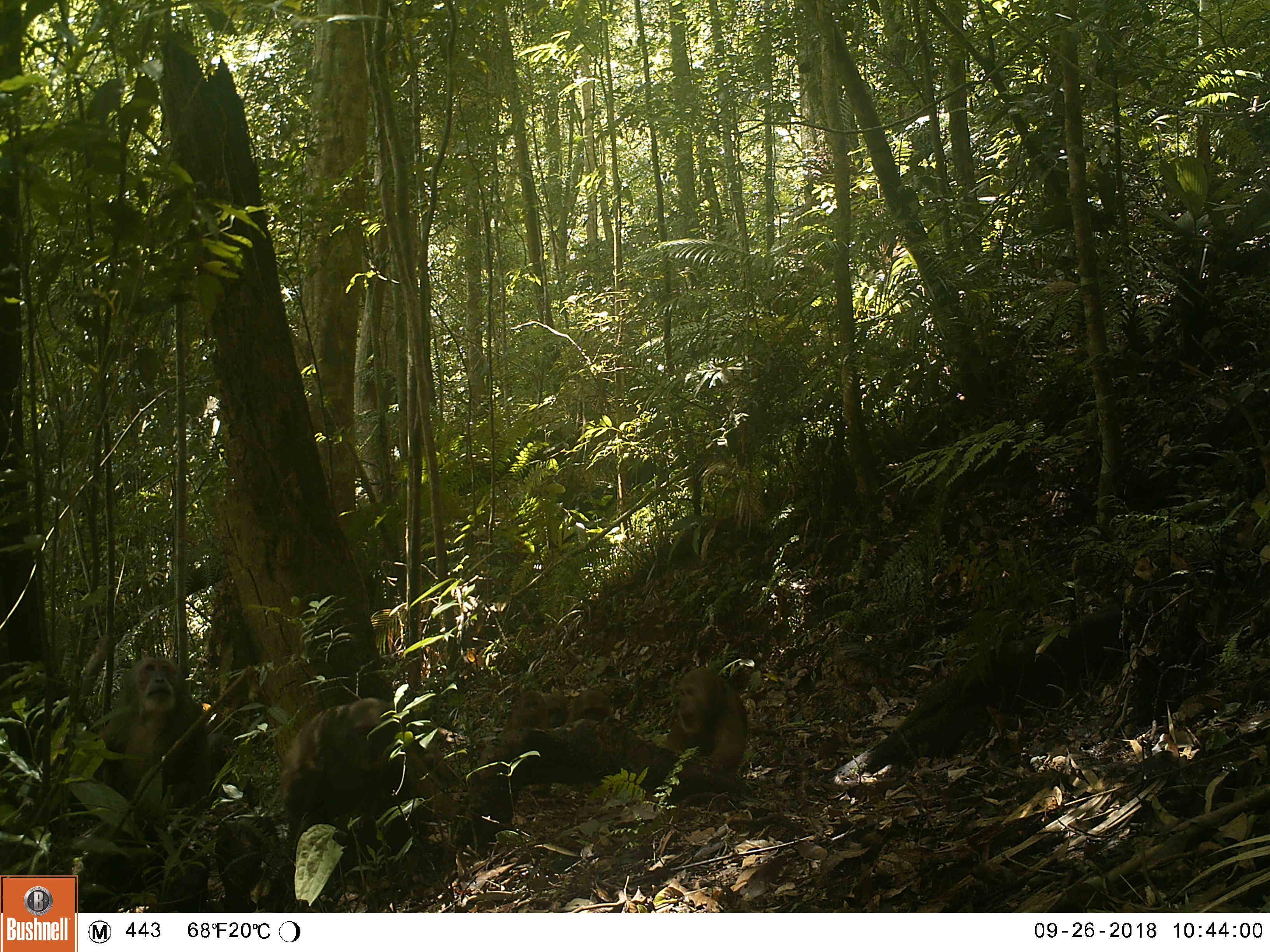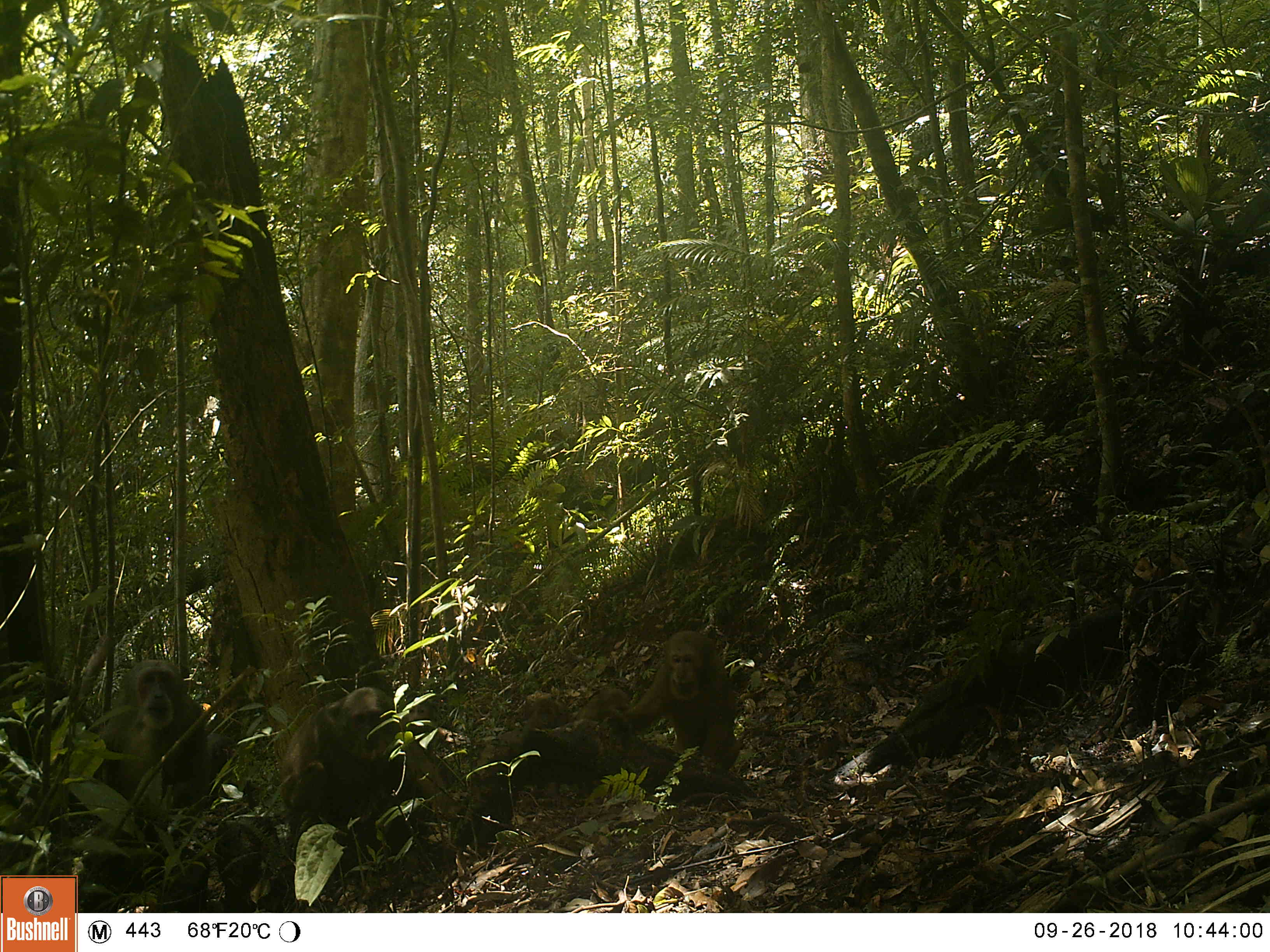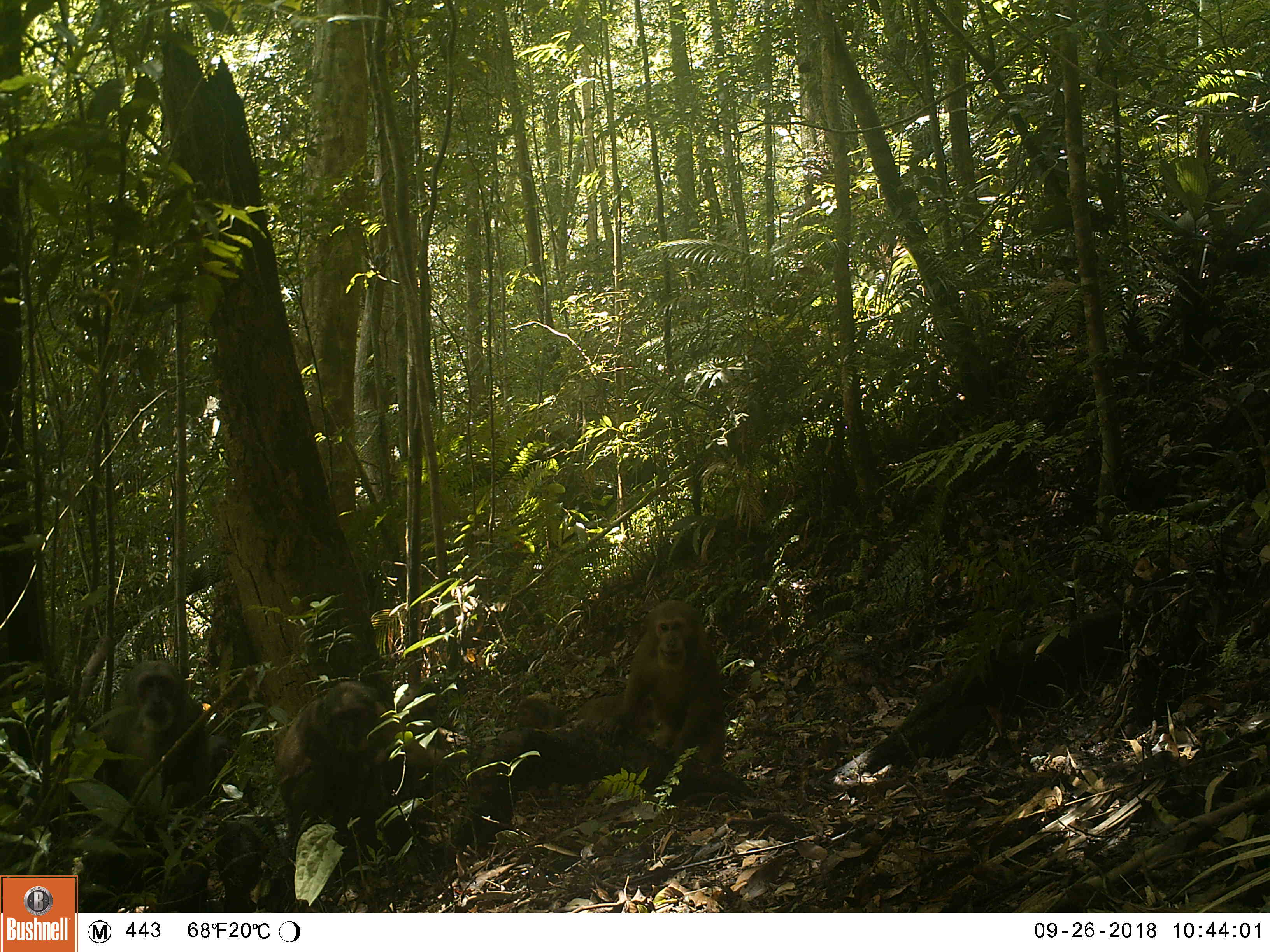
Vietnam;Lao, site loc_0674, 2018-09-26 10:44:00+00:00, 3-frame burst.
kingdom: Animalia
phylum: Chordata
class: Mammalia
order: Primates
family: Cercopithecidae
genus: Macaca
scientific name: Macaca arctoides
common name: stump-tailed macaque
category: stump tailed macaque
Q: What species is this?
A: Stump tailed macaque (stump-tailed macaque) (Macaca arctoides).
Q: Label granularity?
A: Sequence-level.